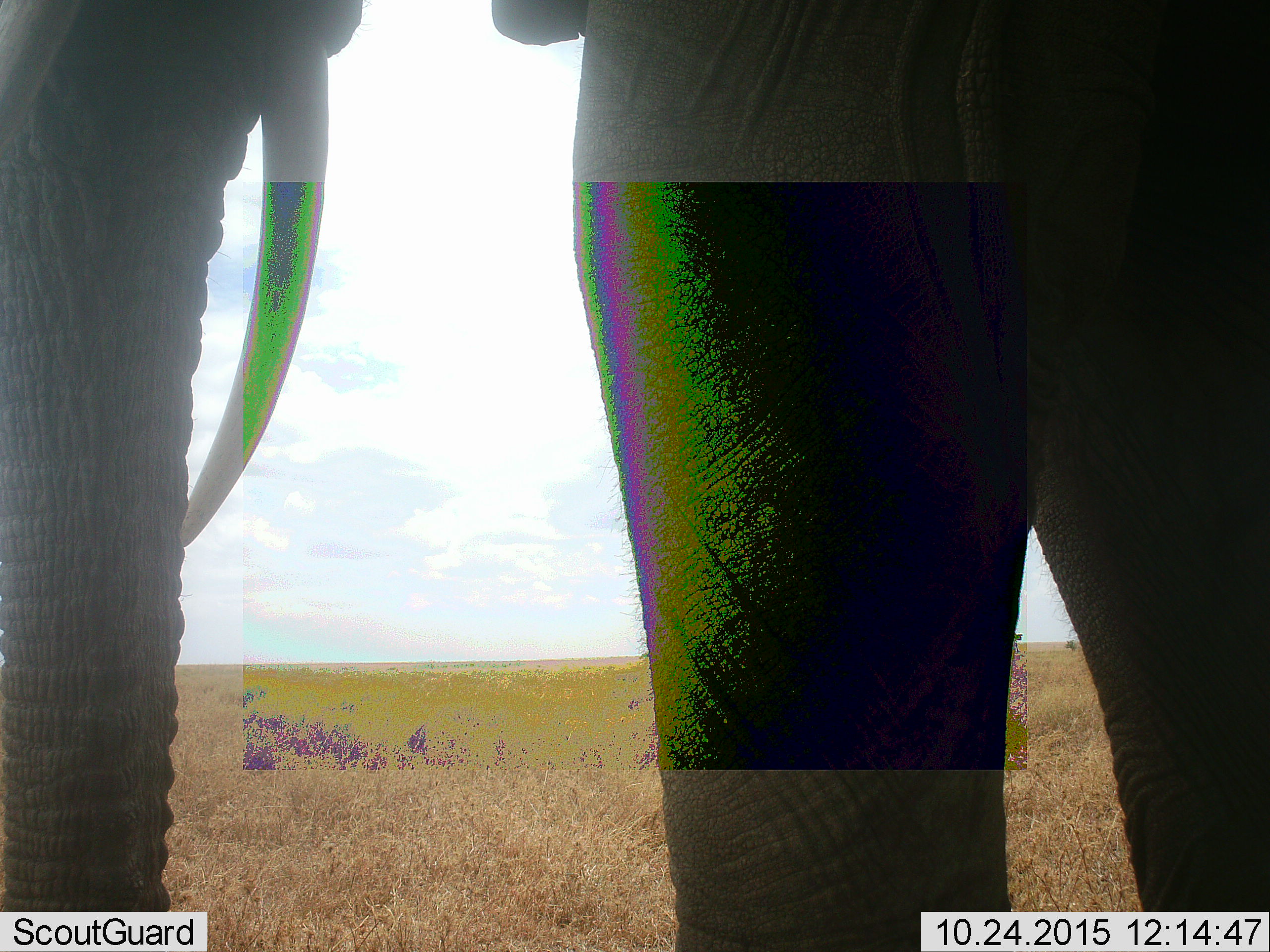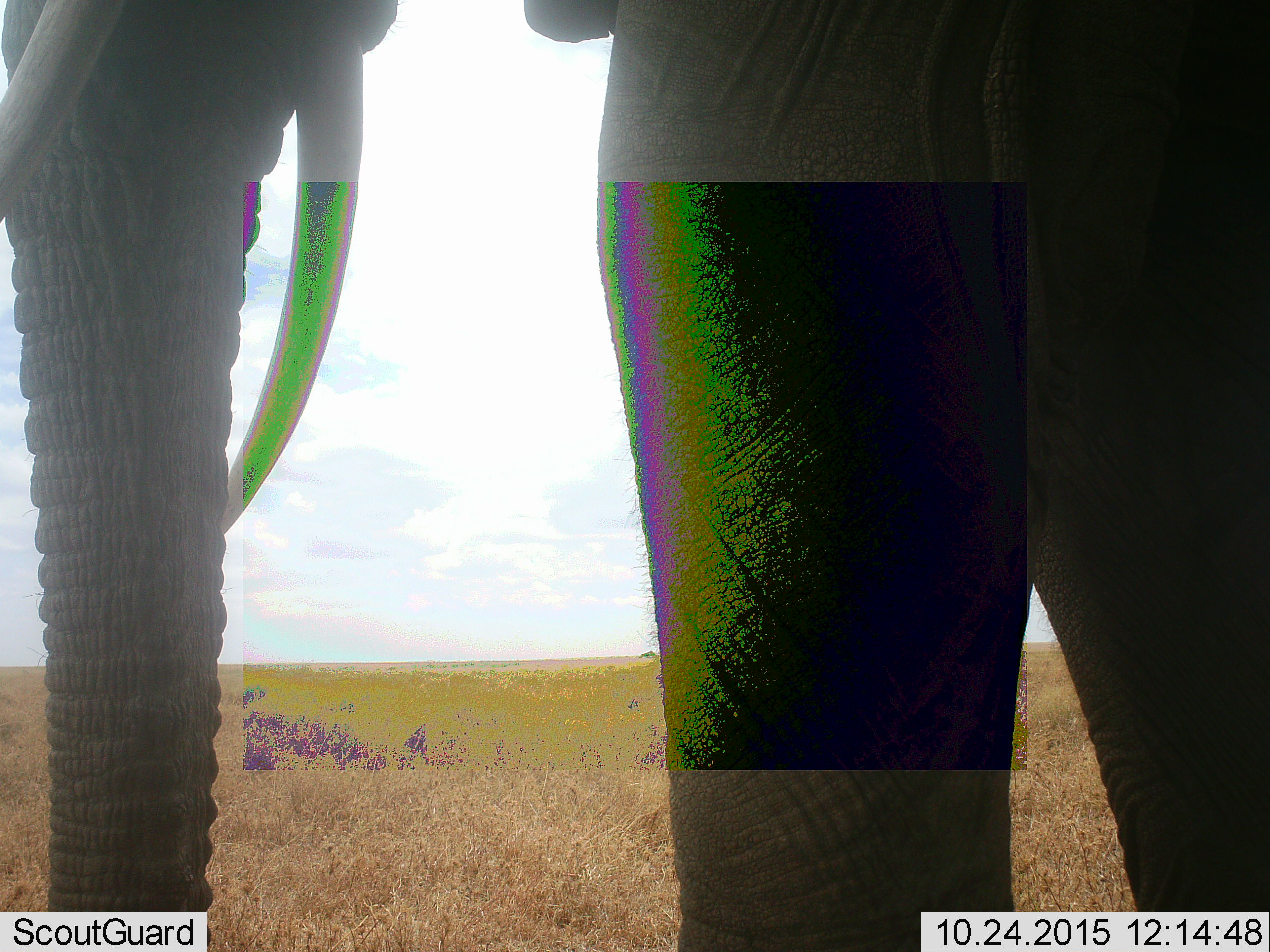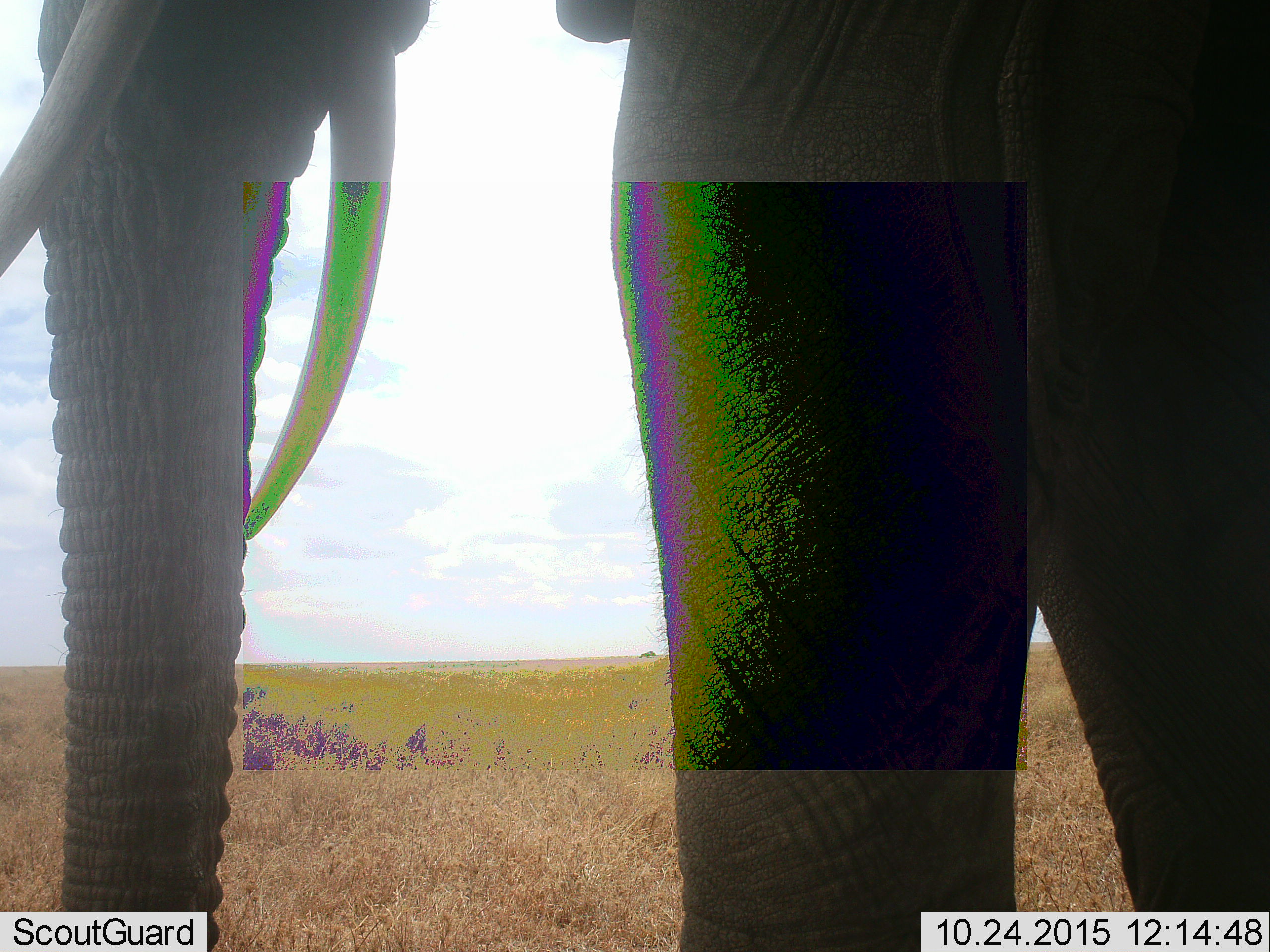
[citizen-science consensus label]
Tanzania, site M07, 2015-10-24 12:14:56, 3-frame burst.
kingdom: Animalia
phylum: Chordata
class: Mammalia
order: Proboscidea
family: Elephantidae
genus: Loxodonta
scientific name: Loxodonta africana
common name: african bush elephant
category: elephant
Elephant (african bush elephant) (Loxodonta africana), count 1. Behavior (volunteer vote fractions): standing 80%, resting 20%, moving 20%, interacting 0%. Young present (vote fraction): 0%. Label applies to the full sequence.